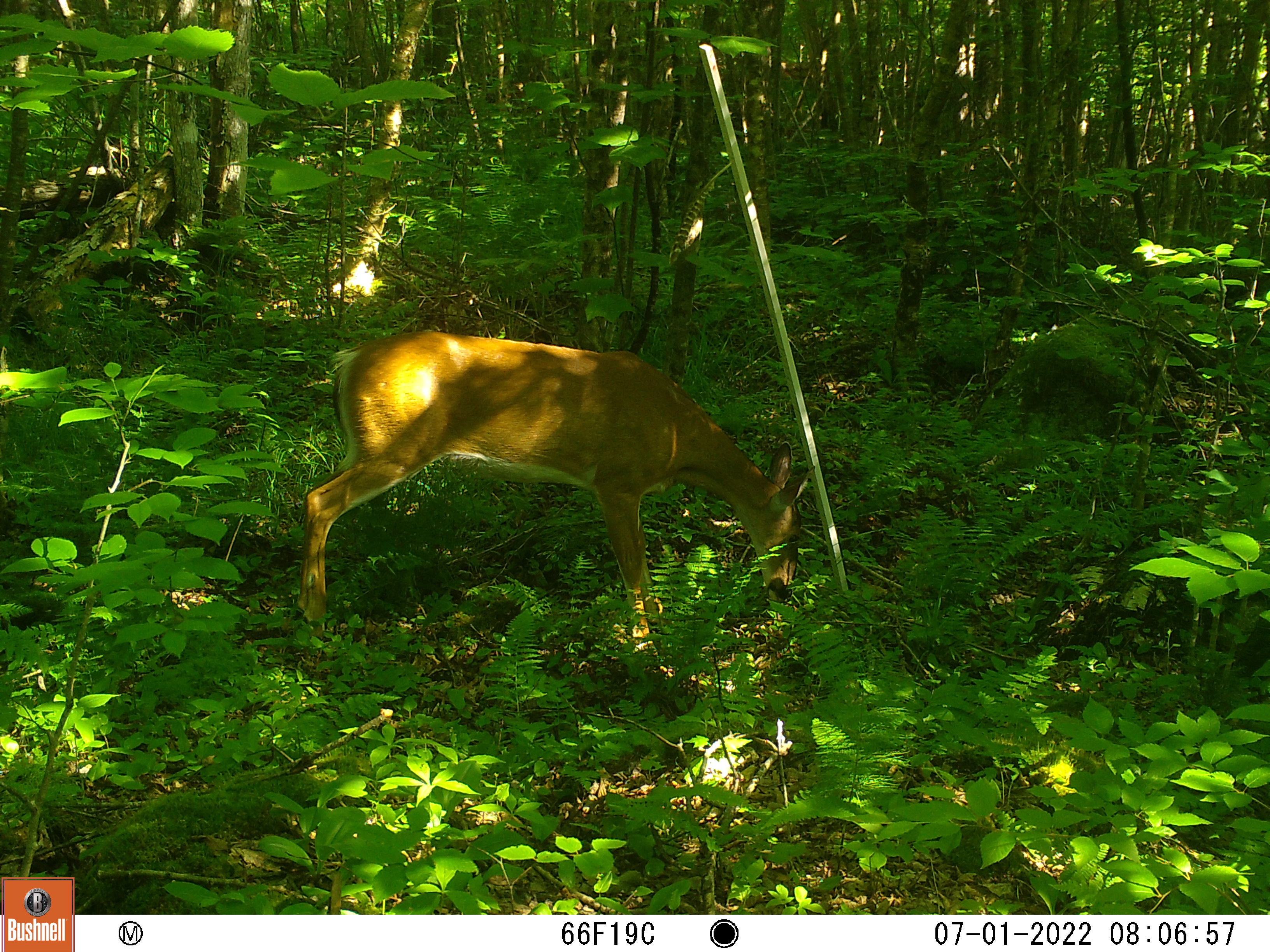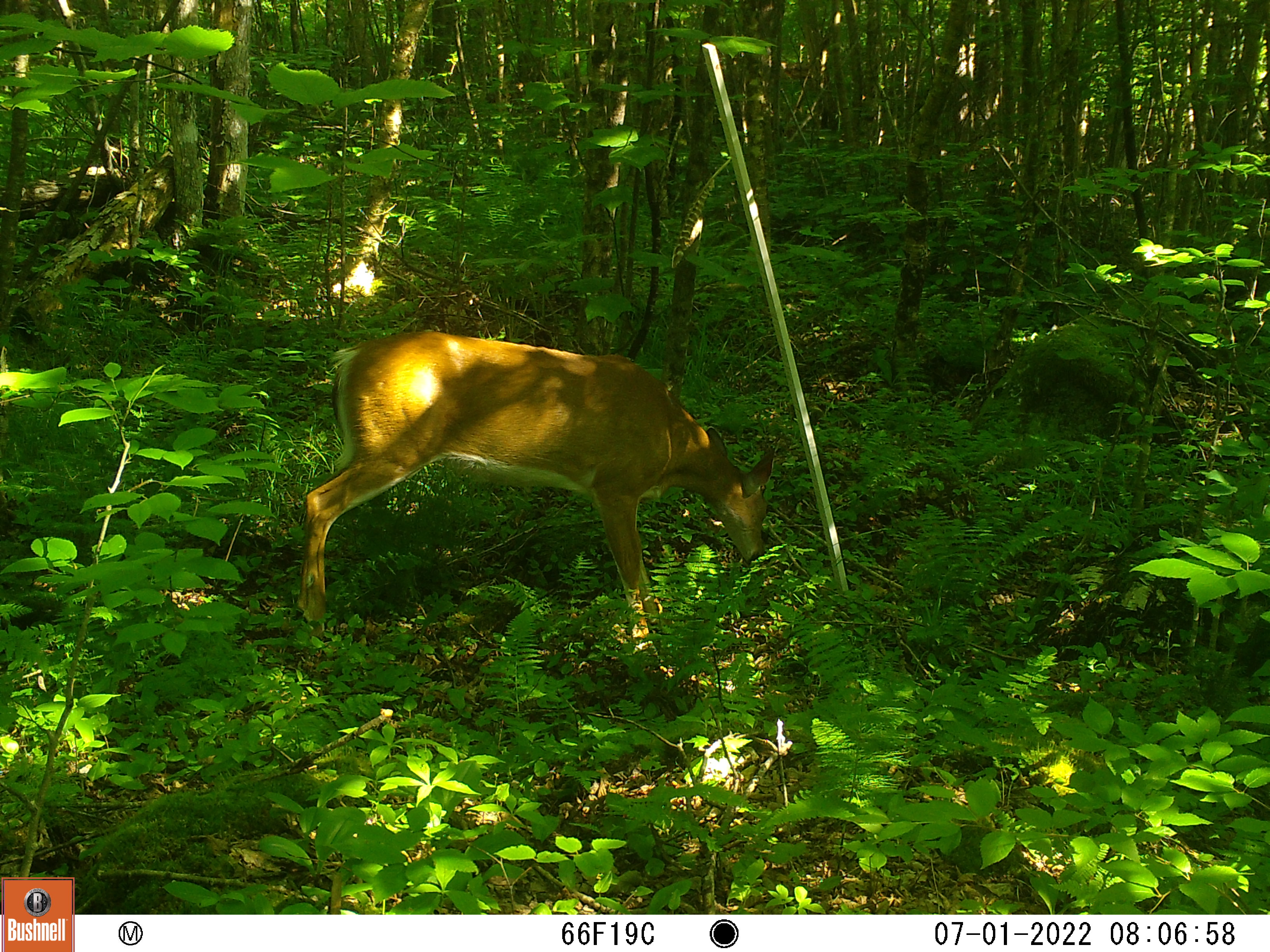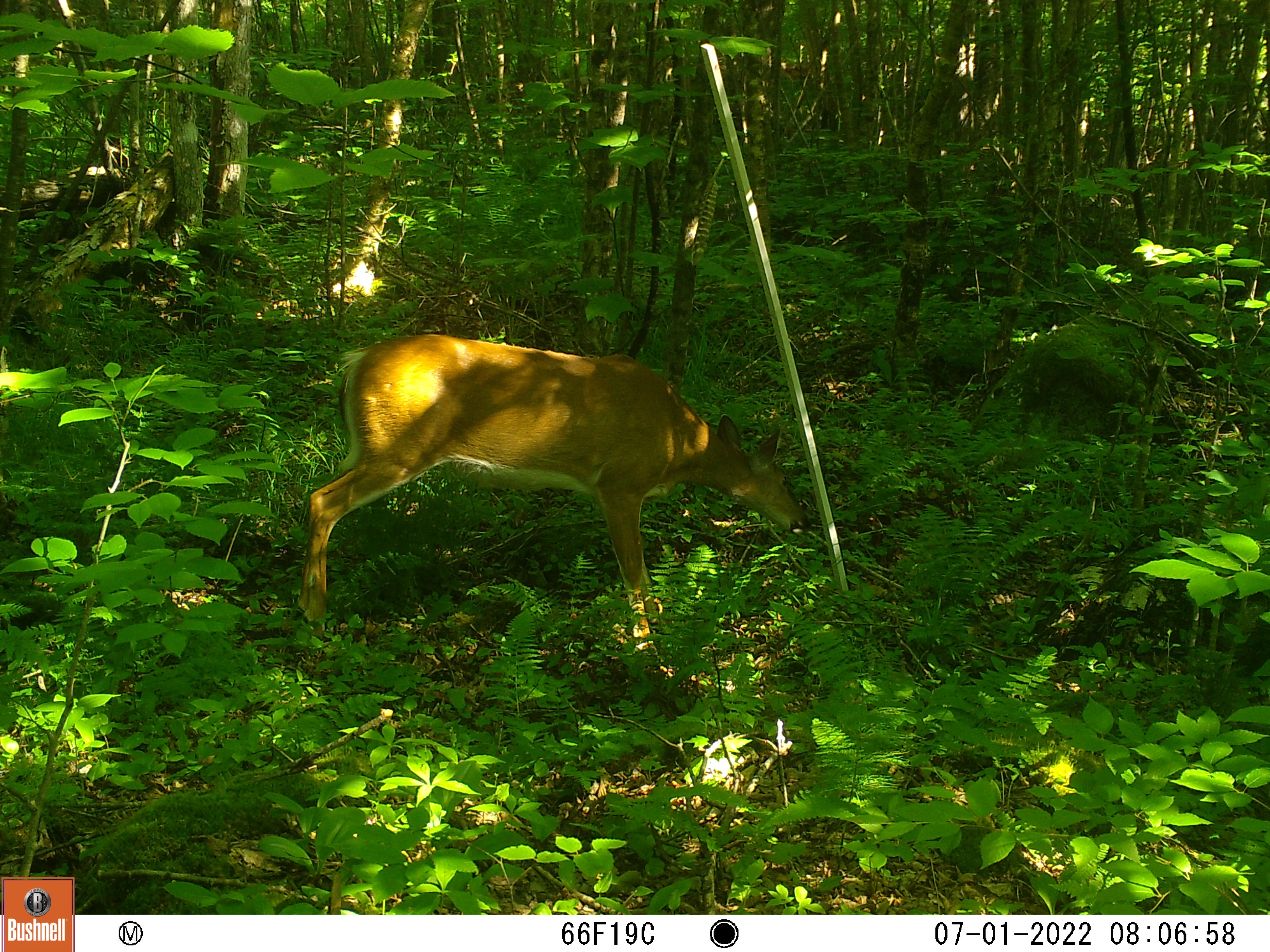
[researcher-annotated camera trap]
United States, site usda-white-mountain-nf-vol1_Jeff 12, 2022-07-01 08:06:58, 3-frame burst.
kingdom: Animalia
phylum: Chordata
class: Mammalia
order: Artiodactyla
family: Cervidae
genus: Odocoileus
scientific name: Odocoileus virginianus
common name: white-tailed deer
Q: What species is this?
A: White-tailed deer (Odocoileus virginianus).